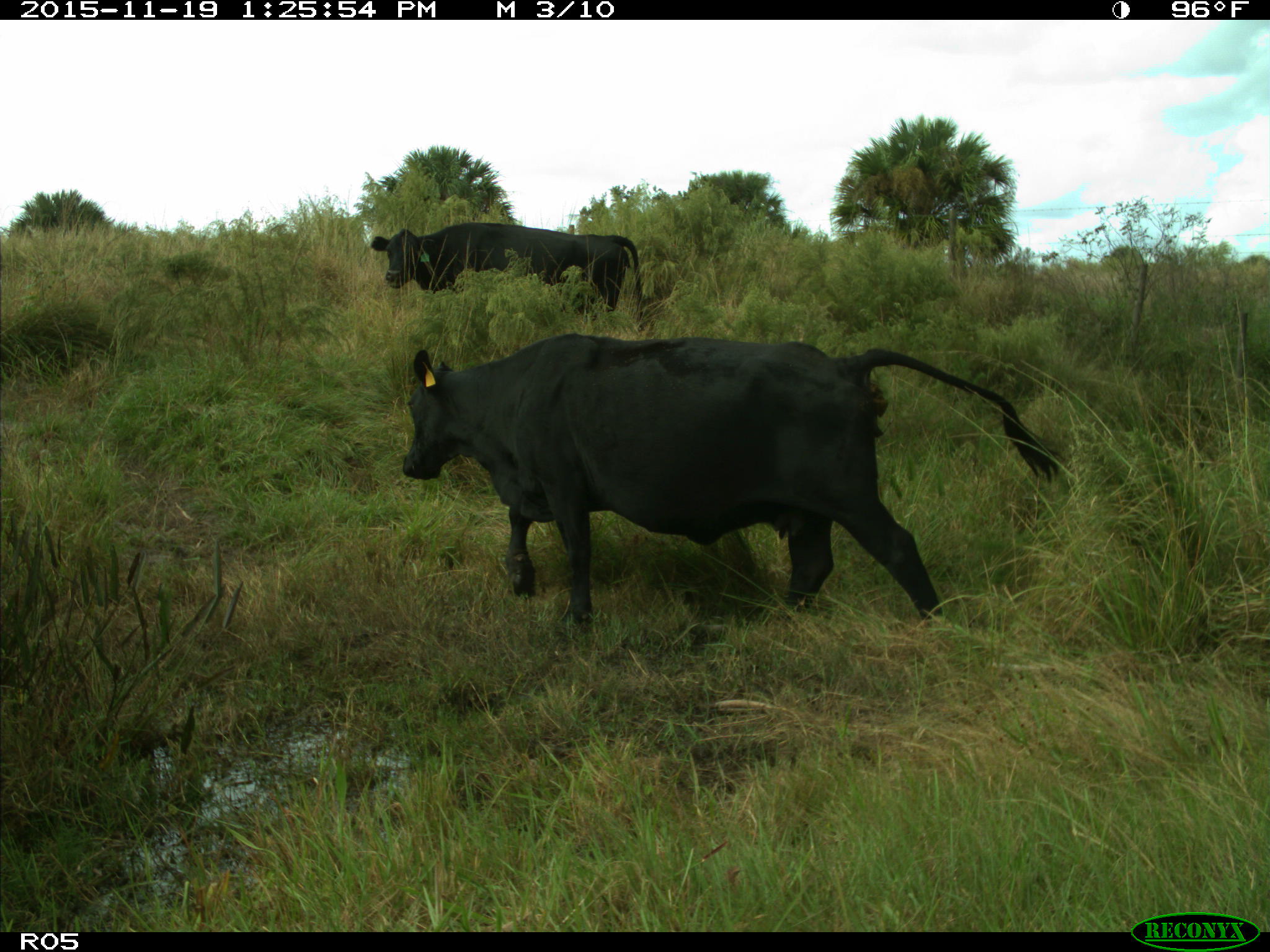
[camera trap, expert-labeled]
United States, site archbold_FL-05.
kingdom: Animalia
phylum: Chordata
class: Mammalia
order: Artiodactyla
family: Bovidae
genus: Bos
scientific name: Bos taurus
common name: domestic cow